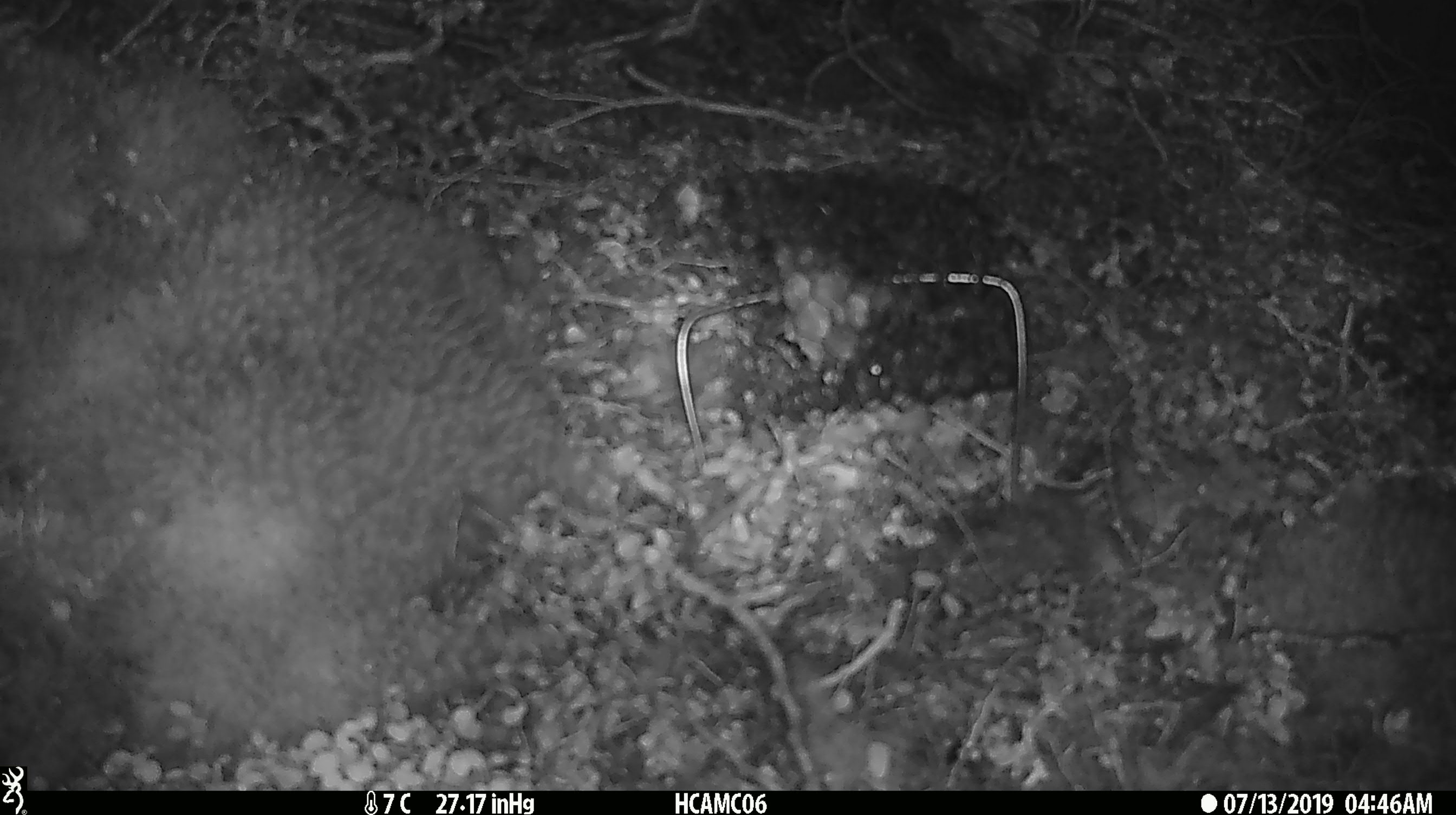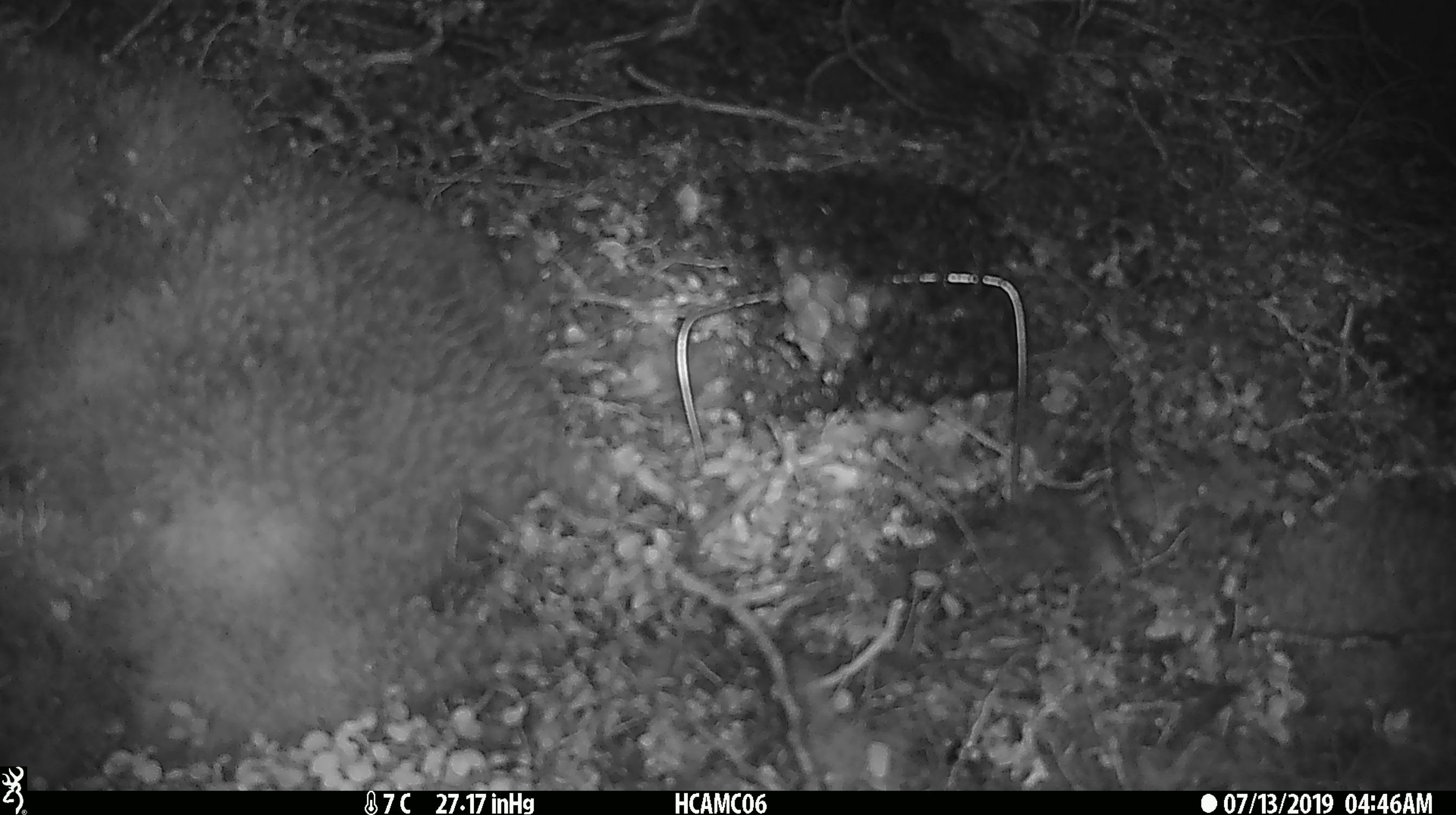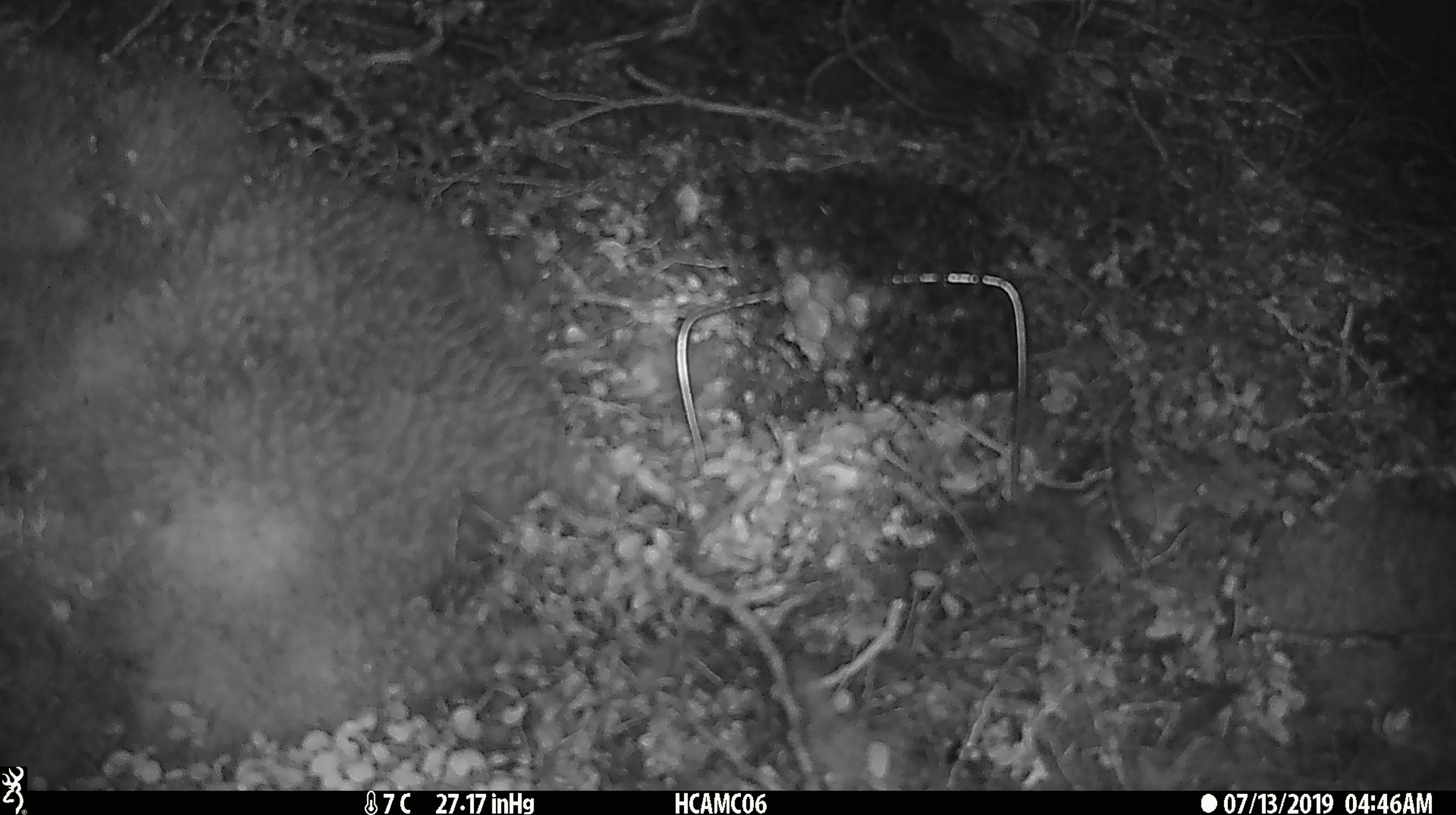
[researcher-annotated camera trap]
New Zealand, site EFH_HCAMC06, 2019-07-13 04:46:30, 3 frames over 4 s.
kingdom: Animalia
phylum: Chordata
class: Mammalia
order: Rodentia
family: Muridae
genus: Mus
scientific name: Mus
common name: mouse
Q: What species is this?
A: Mouse (Mus).